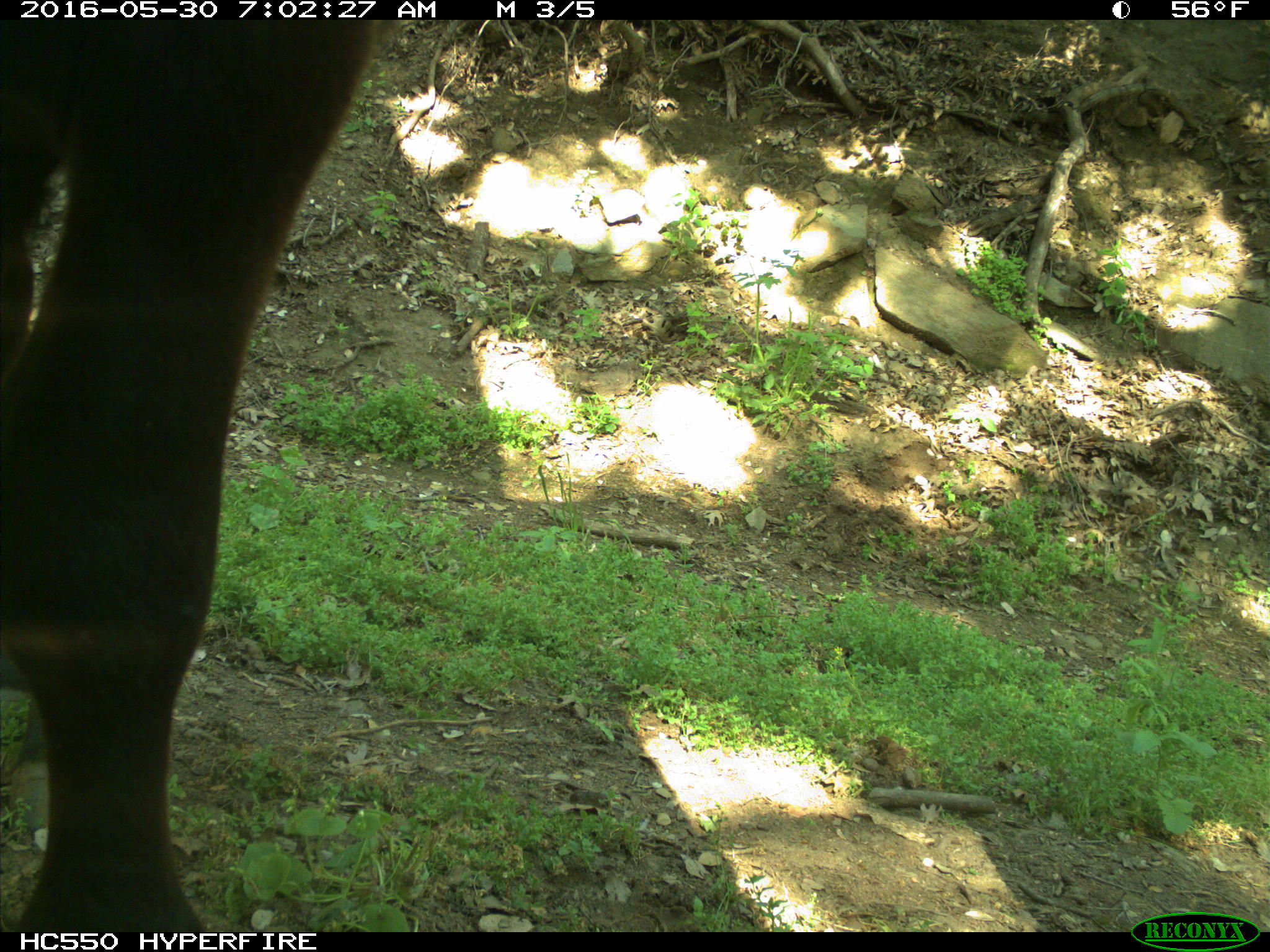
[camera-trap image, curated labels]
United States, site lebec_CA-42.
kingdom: Animalia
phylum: Chordata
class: Mammalia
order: Artiodactyla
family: Bovidae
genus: Bos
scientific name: Bos taurus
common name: domestic cow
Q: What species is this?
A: Bos taurus (domestic cow).